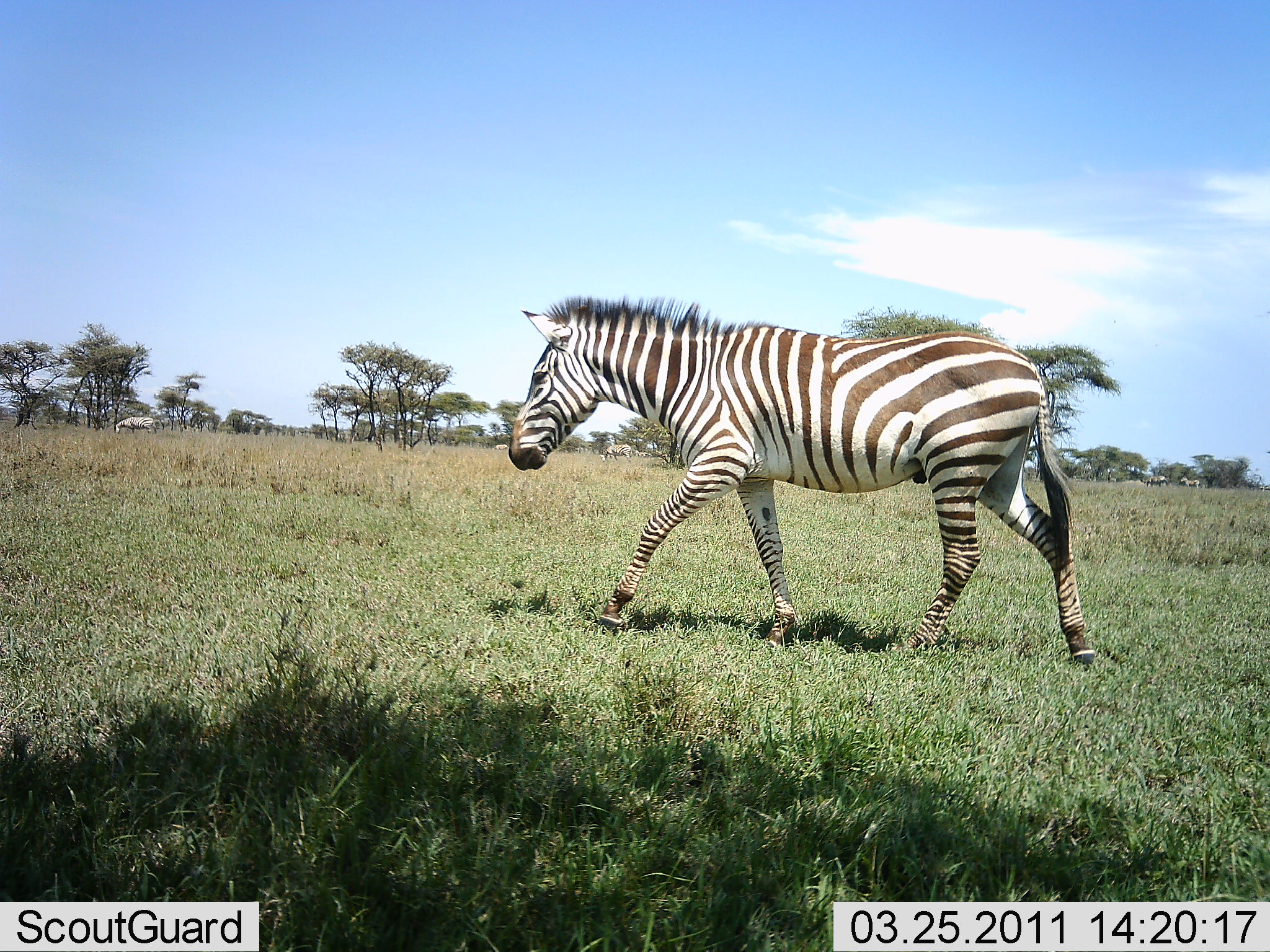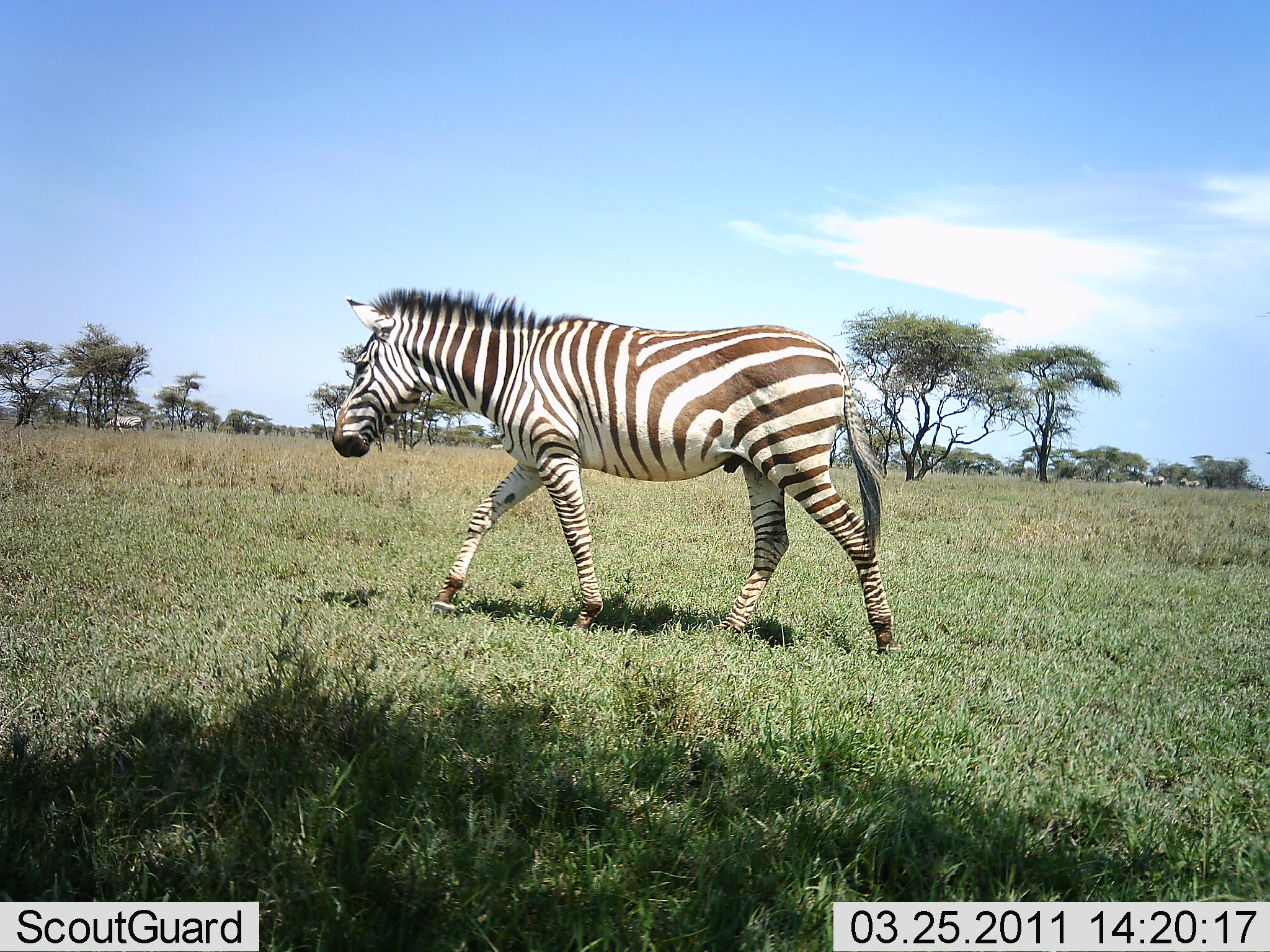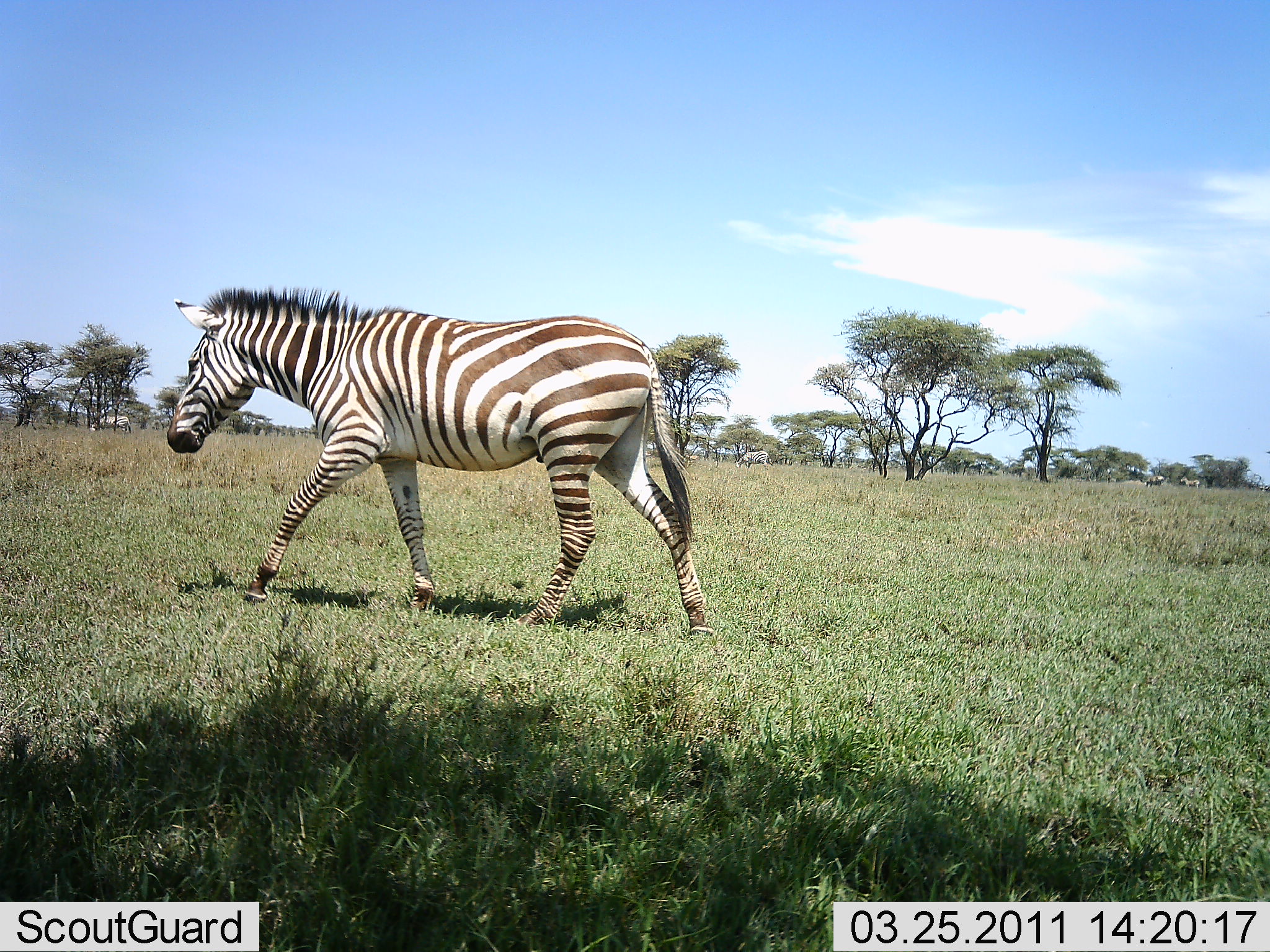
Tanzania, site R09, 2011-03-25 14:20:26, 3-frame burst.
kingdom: Animalia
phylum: Chordata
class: Mammalia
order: Perissodactyla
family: Equidae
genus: Equus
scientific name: Equus quagga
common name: plains zebra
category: zebra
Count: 1.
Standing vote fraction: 15%.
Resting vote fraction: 0%.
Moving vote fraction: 92%.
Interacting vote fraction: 0%.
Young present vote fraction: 0%.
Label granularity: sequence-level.